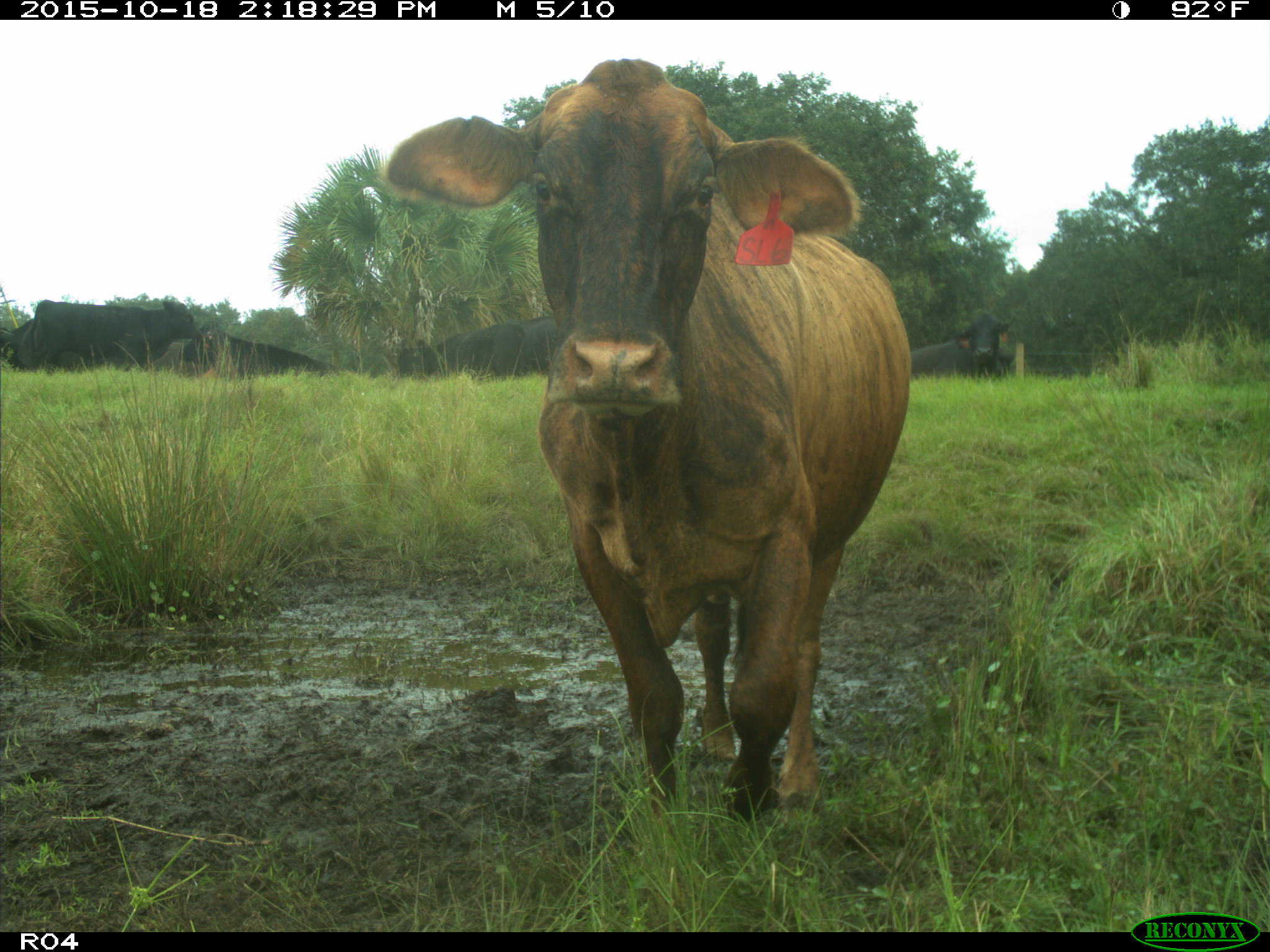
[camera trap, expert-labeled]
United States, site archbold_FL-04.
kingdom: Animalia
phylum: Chordata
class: Mammalia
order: Artiodactyla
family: Bovidae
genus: Bos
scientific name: Bos taurus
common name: domestic cow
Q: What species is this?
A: Bos taurus (domestic cow).